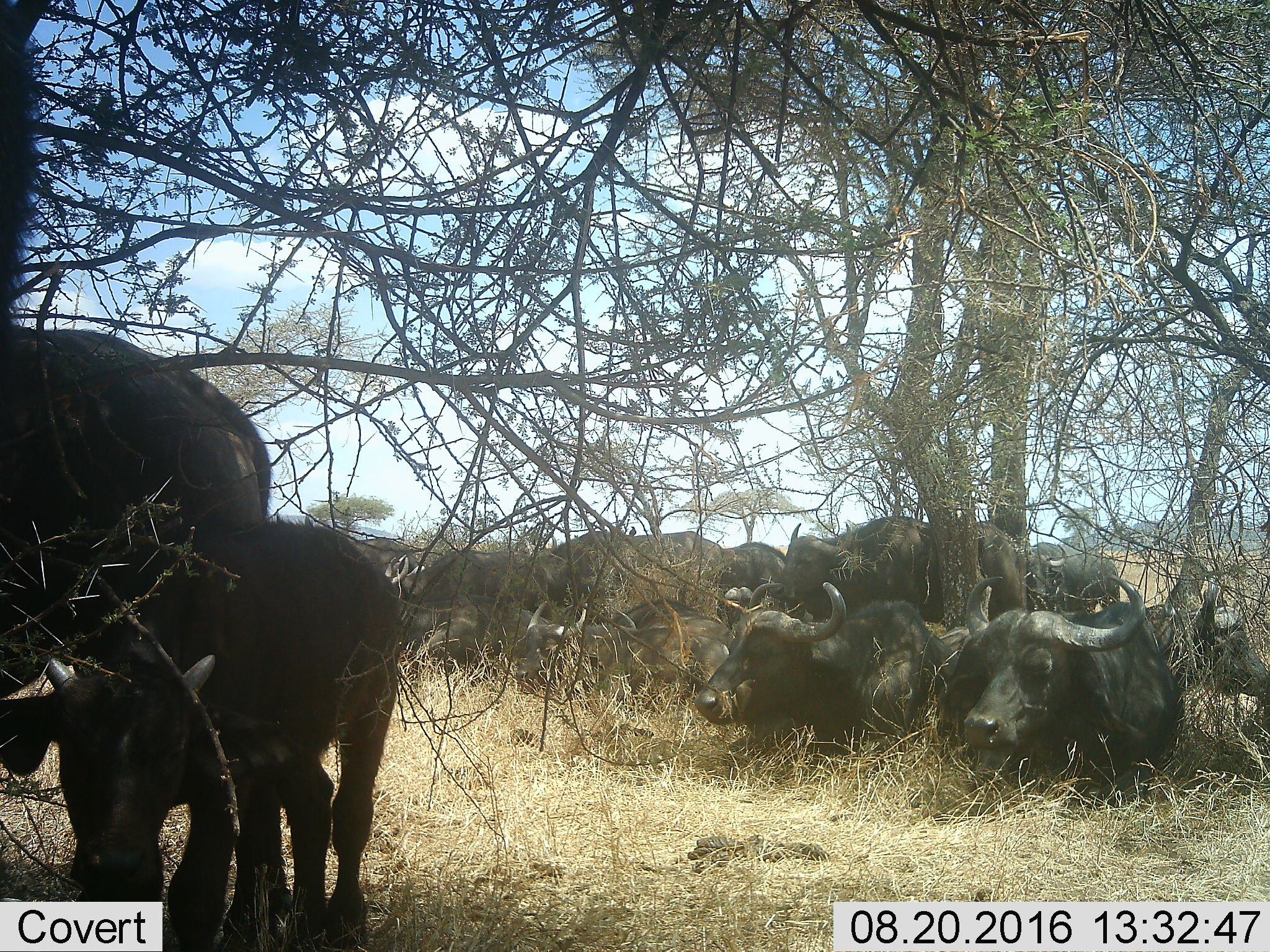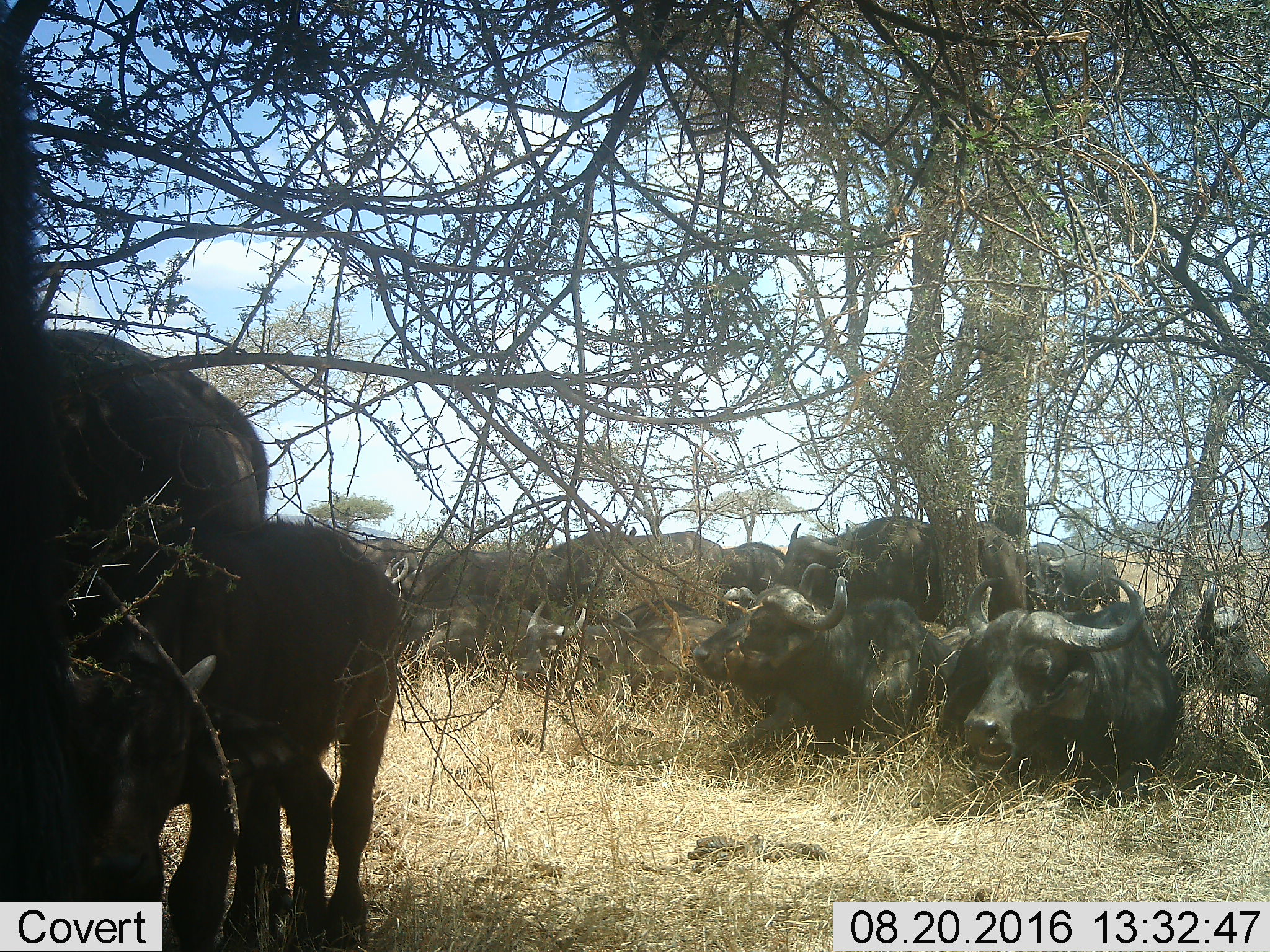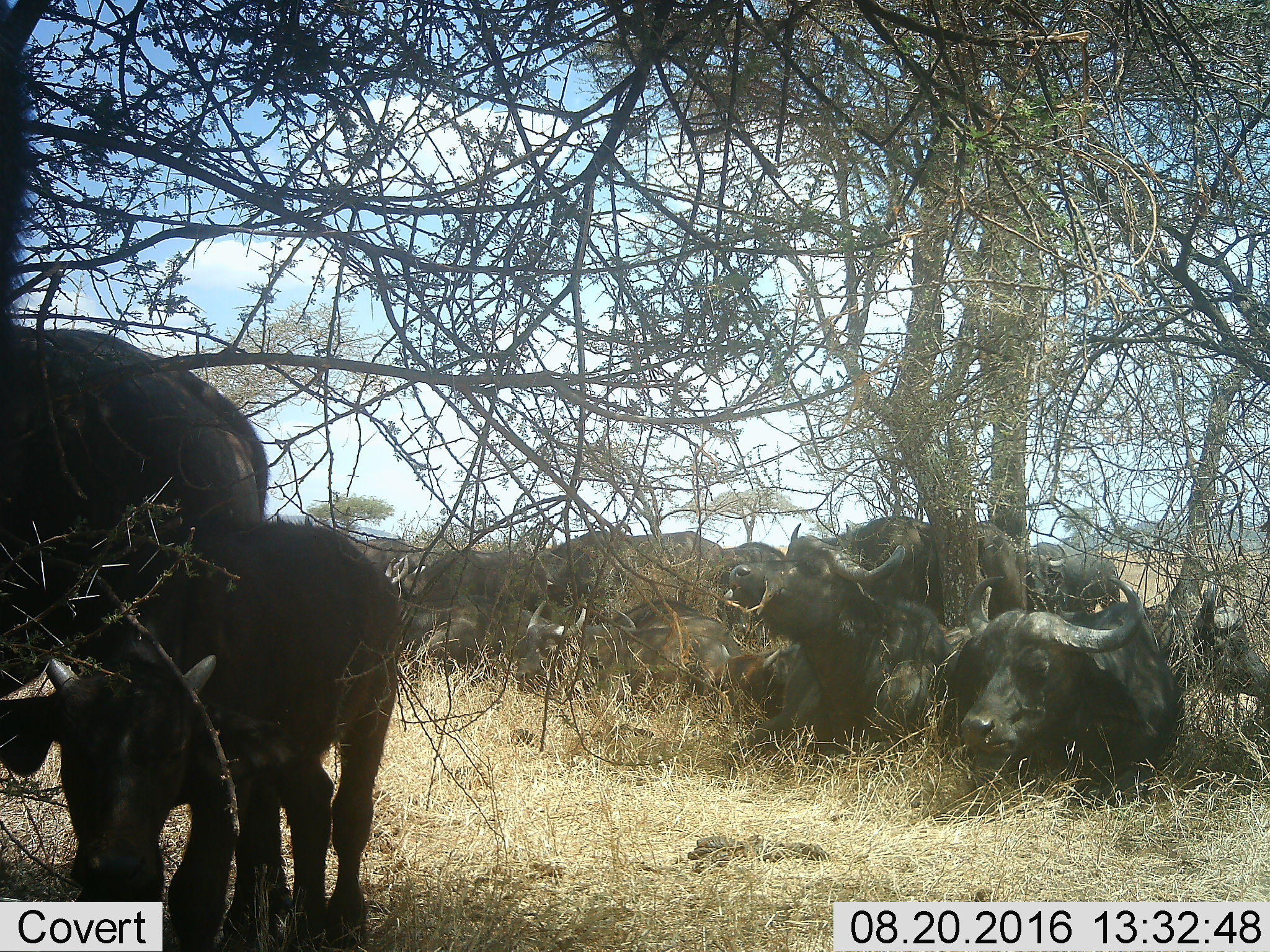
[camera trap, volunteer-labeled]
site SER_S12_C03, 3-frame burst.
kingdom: Animalia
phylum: Chordata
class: Mammalia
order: Artiodactyla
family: Bovidae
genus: Syncerus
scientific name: Syncerus caffer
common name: african buffalo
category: buffalo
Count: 11-50.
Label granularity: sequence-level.